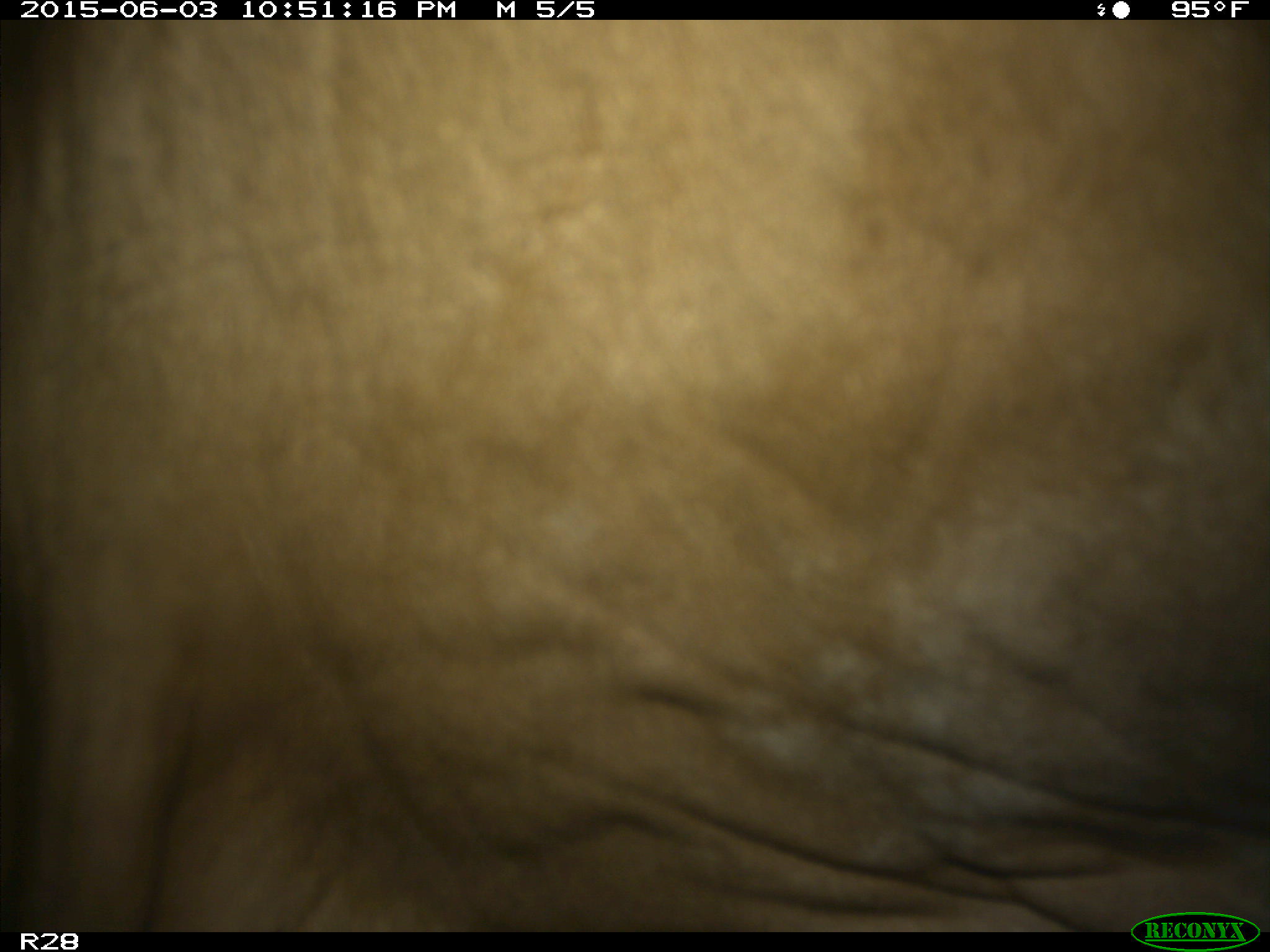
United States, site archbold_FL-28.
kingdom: Animalia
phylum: Chordata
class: Mammalia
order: Artiodactyla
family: Bovidae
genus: Bos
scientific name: Bos taurus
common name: domestic cow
Bos taurus (domestic cow).